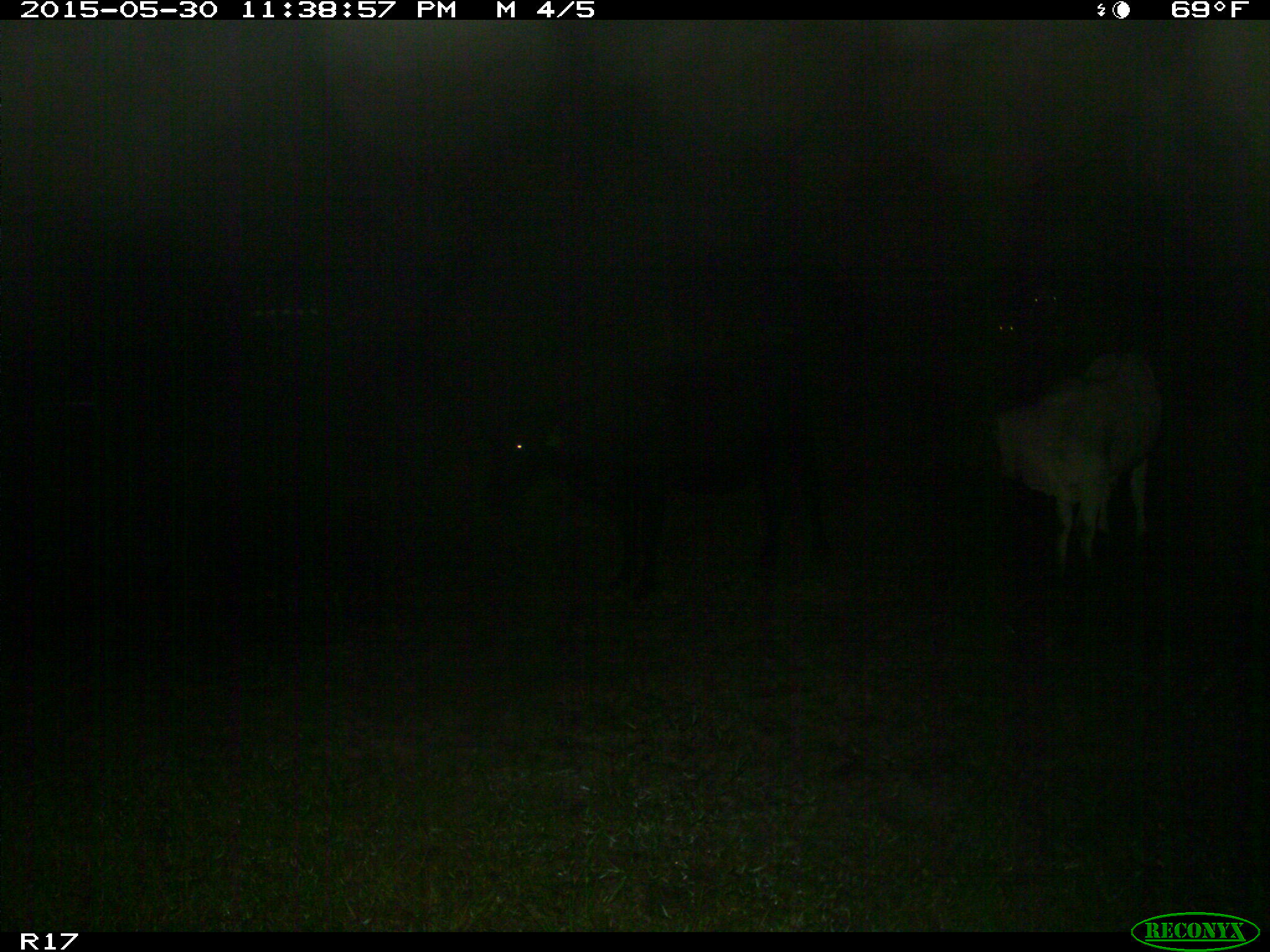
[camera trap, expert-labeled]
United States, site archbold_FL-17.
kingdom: Animalia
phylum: Chordata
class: Mammalia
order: Artiodactyla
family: Bovidae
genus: Bos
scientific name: Bos taurus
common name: domestic cow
Bos taurus (domestic cow).